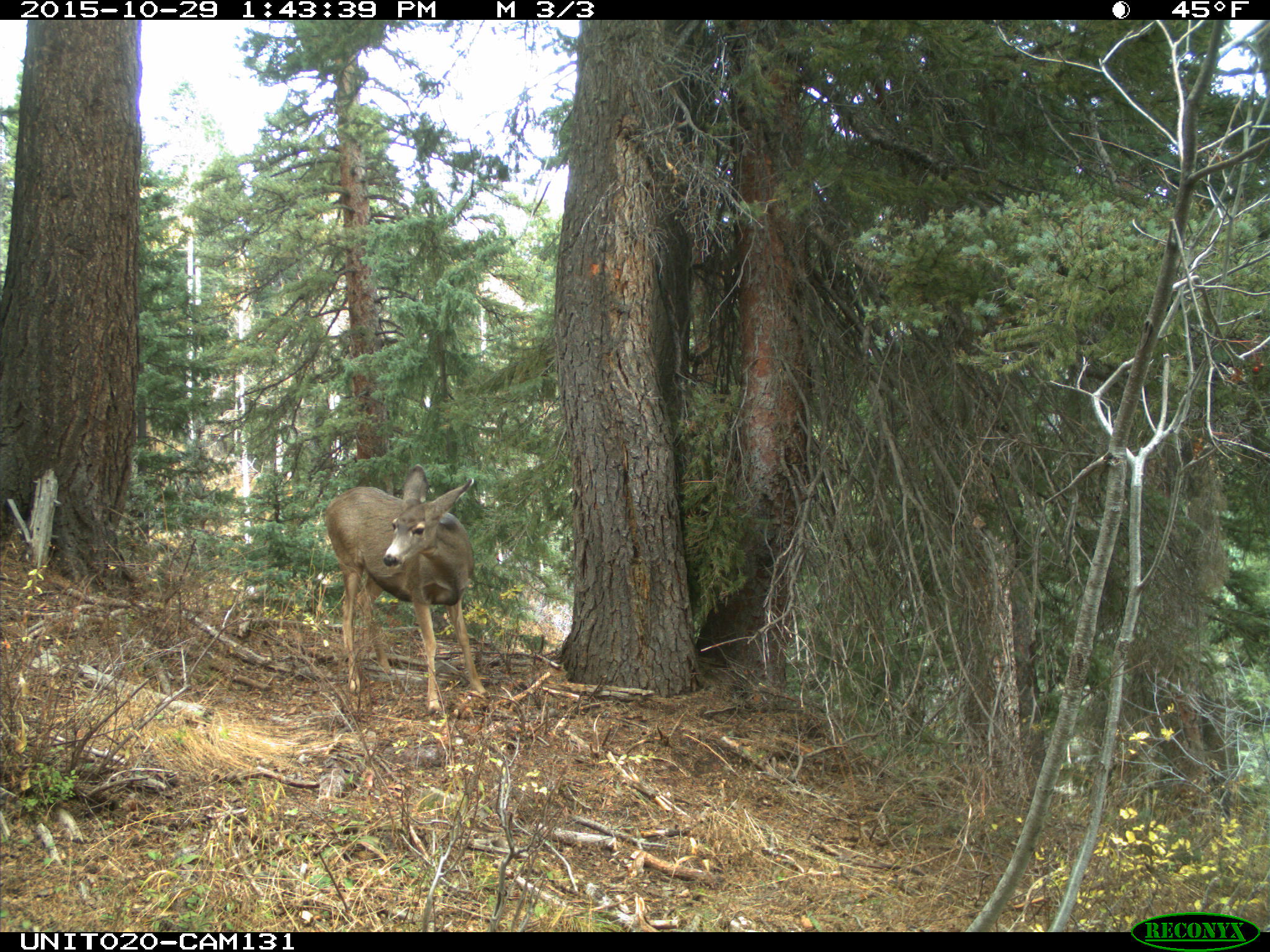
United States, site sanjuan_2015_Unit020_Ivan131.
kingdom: Animalia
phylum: Chordata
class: Mammalia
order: Artiodactyla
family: Cervidae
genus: Odocoileus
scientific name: Odocoileus hemionus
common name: mule deer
Odocoileus hemionus (mule deer).